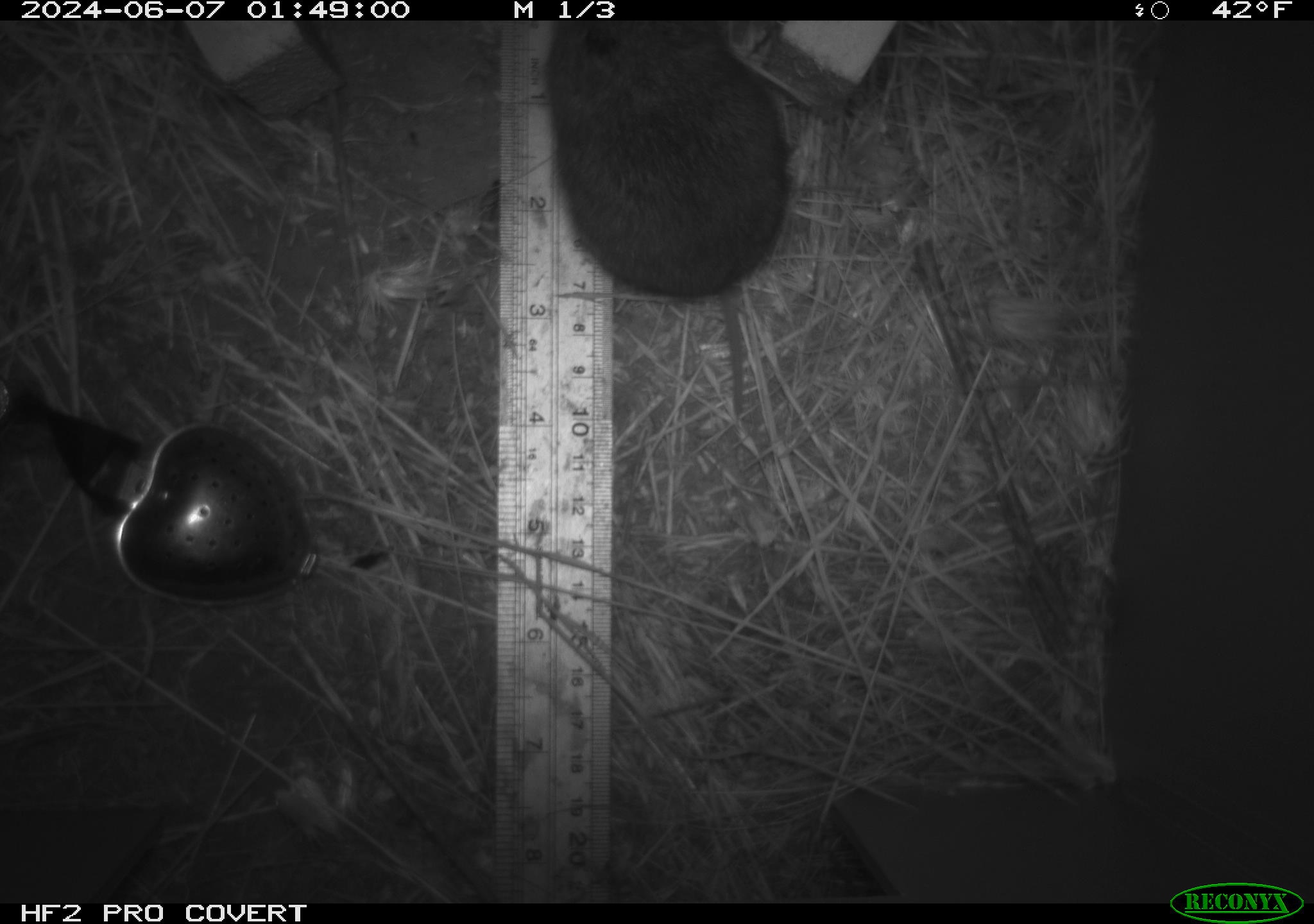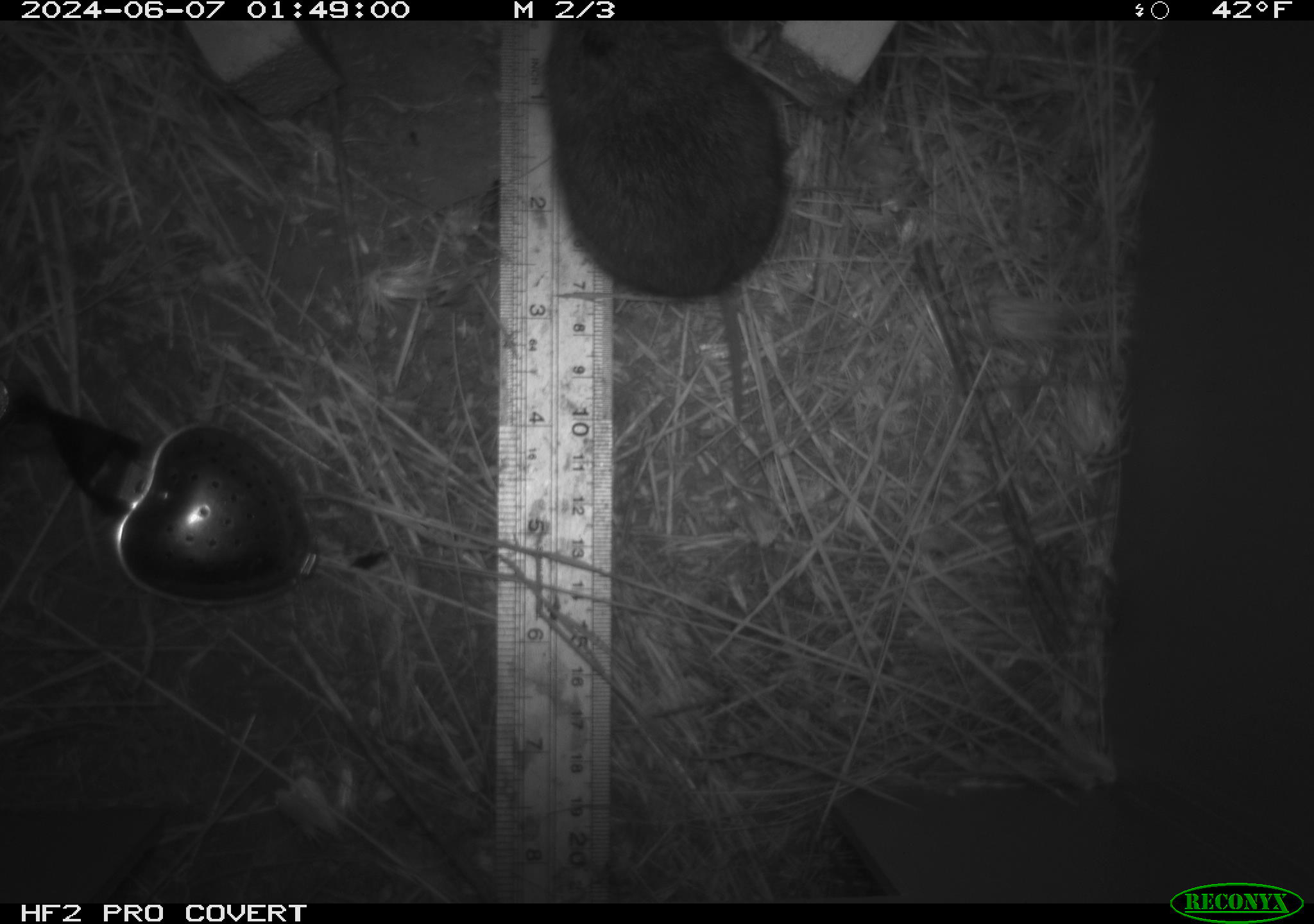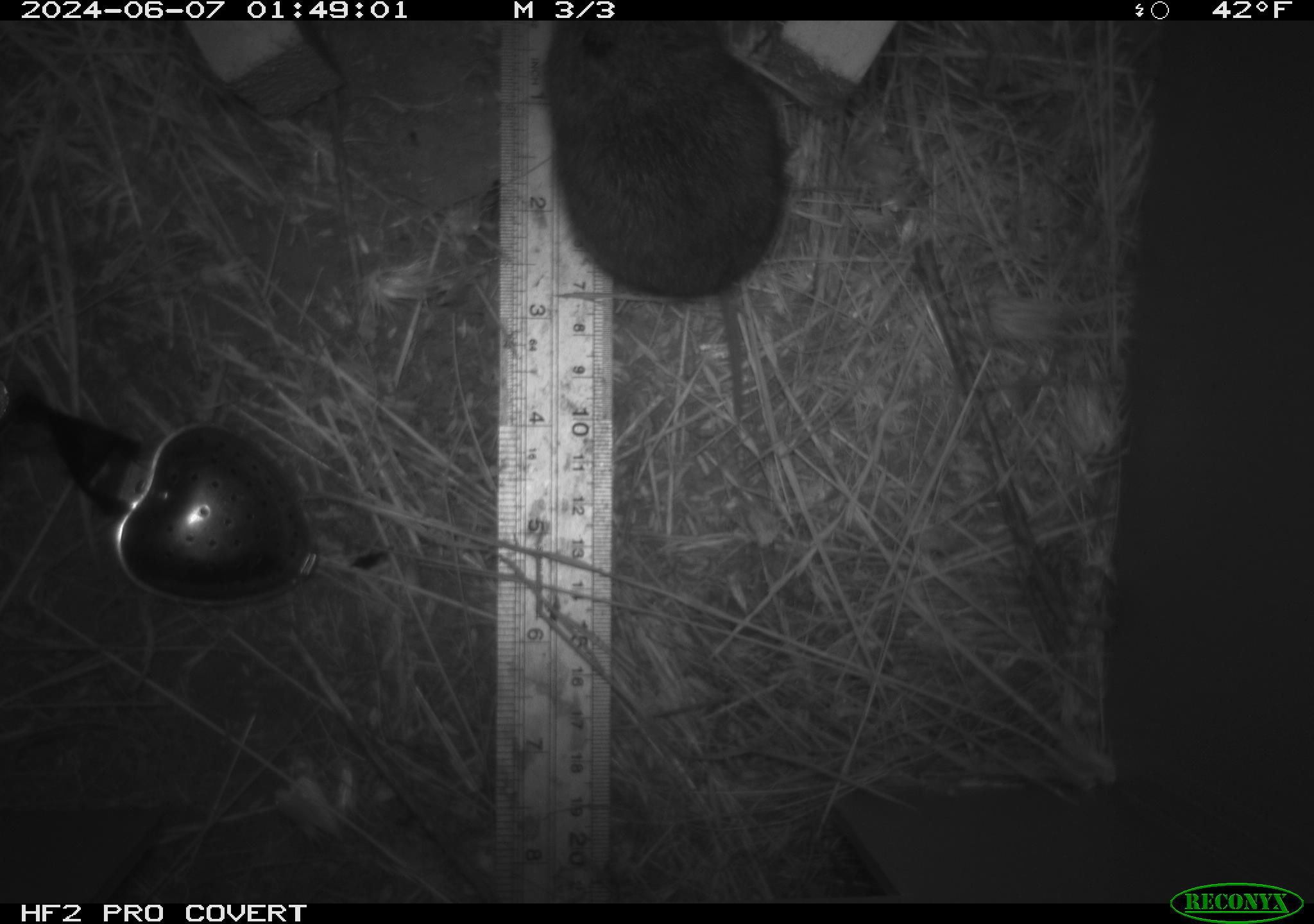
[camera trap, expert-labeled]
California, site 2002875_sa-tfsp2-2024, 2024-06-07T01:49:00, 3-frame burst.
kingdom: Animalia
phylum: Chordata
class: Mammalia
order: Rodentia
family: Cricetidae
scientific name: Arvicolinae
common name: voles, lemmings, and muskrats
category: arvicolinae subfamily